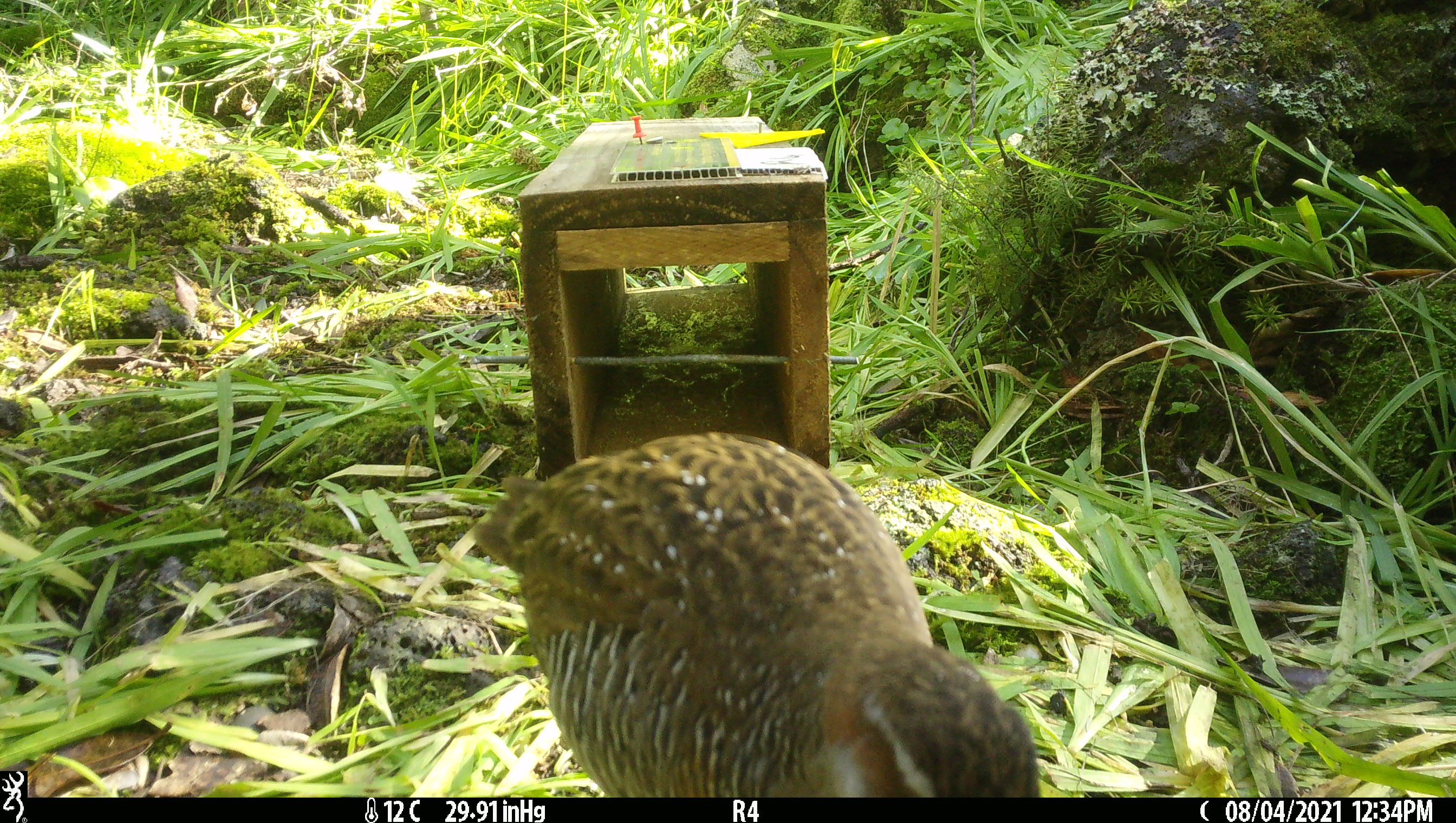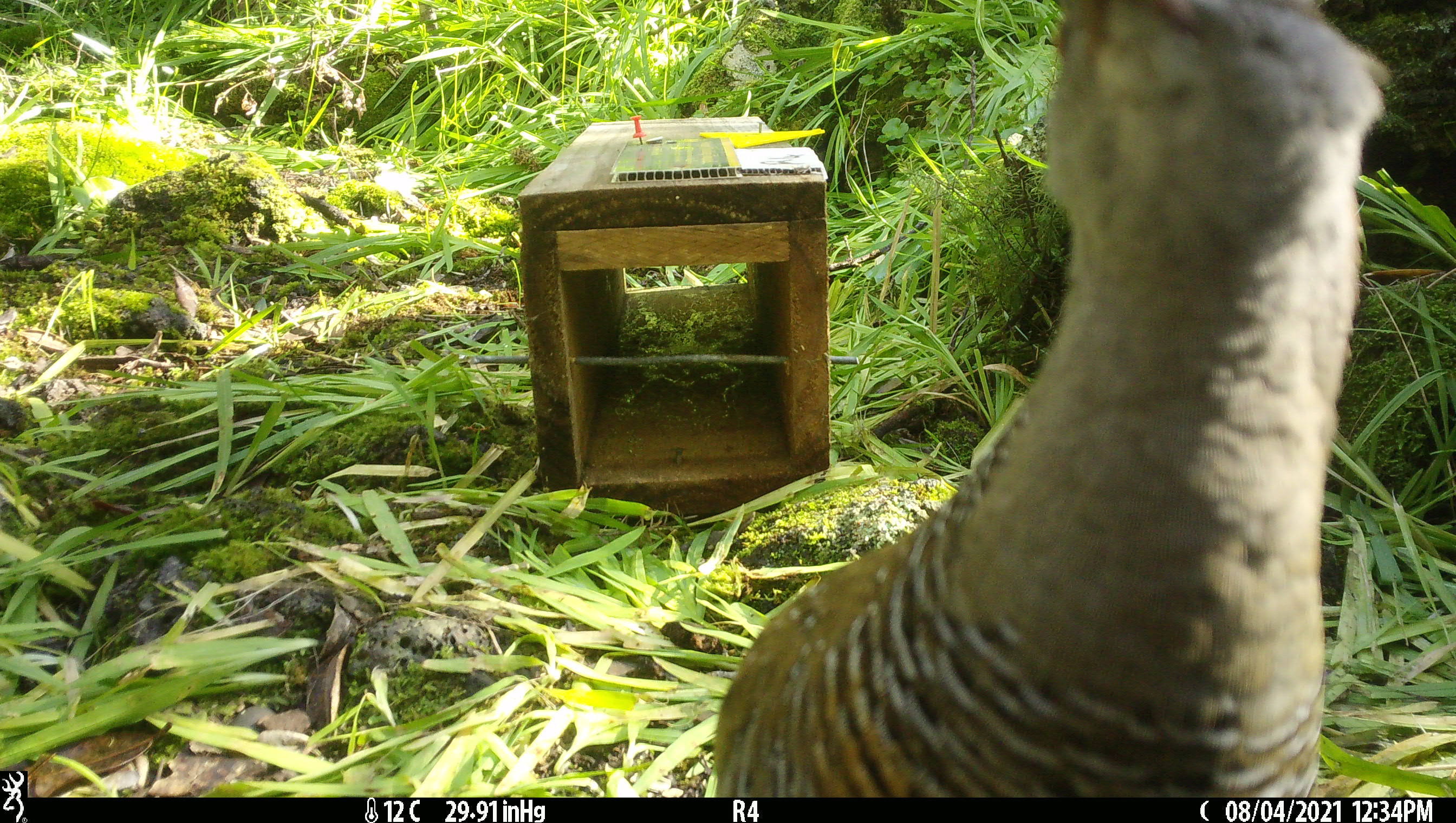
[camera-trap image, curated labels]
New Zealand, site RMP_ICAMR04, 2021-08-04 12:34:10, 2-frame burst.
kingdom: Animalia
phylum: Chordata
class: Aves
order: Gruiformes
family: Rallidae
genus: Gallirallus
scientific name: Gallirallus philippensis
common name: buff-banded rail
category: banded rail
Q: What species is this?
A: Banded rail (buff-banded rail) (Gallirallus philippensis).